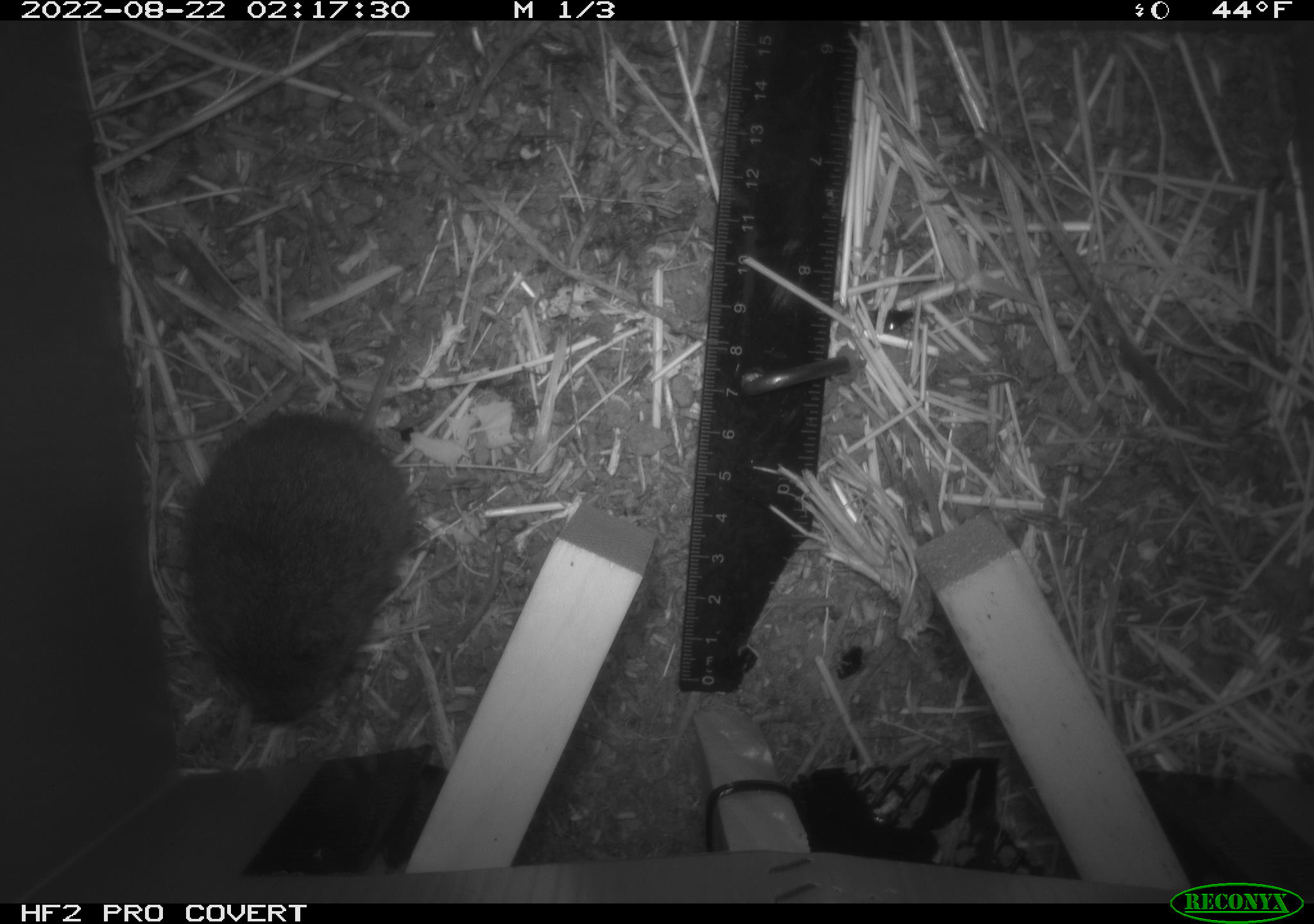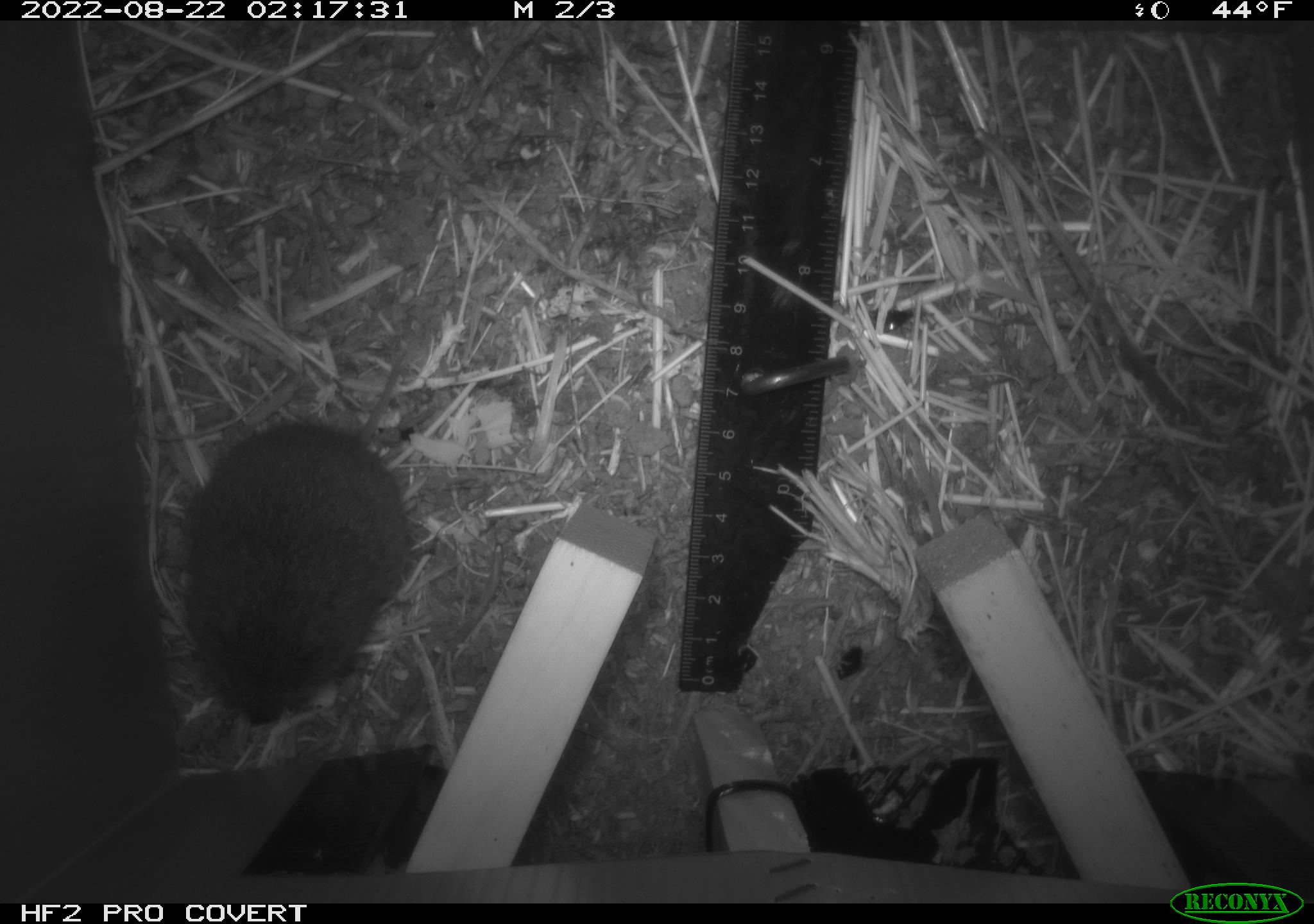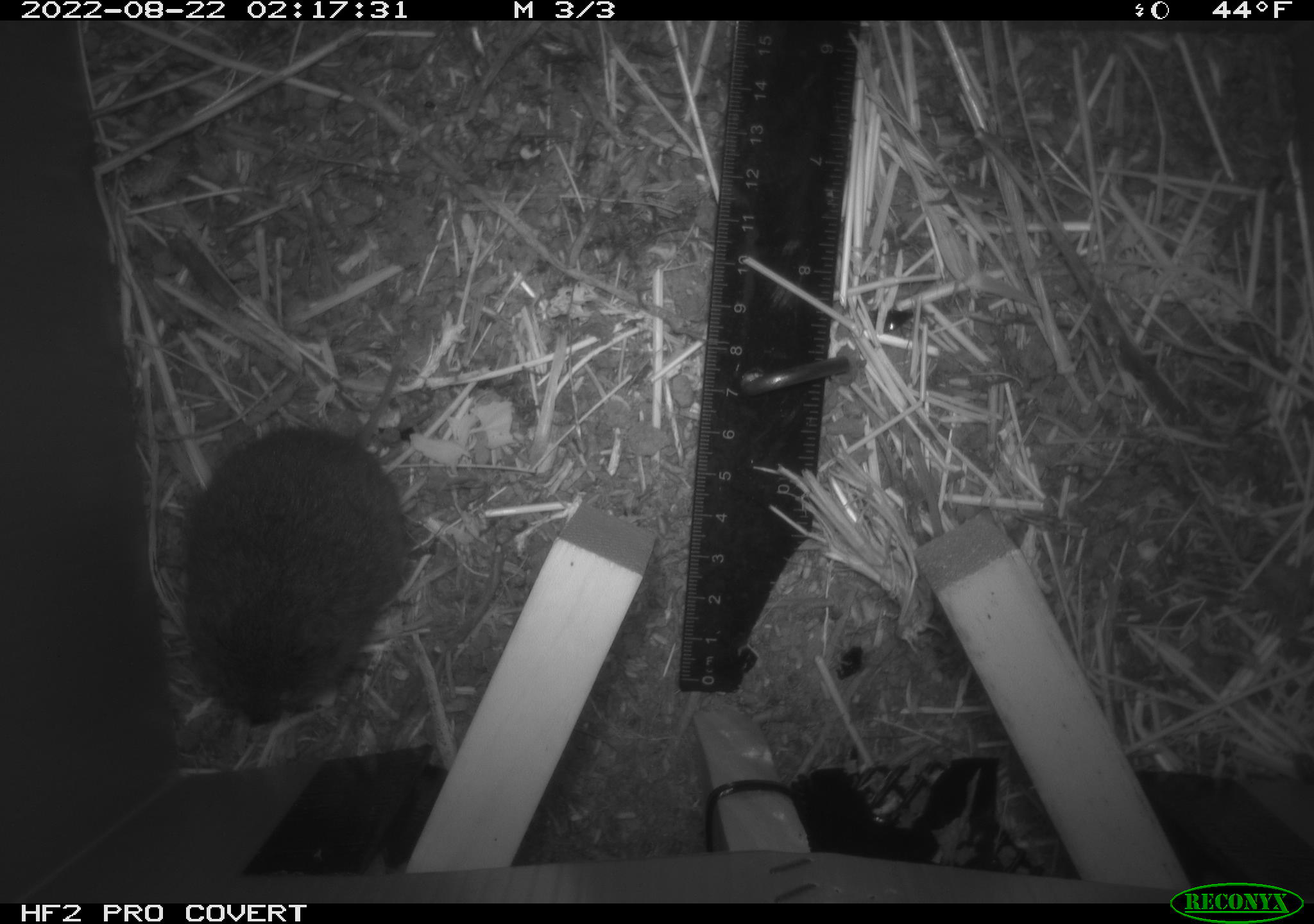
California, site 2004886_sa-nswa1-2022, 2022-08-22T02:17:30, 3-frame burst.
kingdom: Animalia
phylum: Chordata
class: Mammalia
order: Rodentia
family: Cricetidae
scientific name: Cricetidae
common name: hamsters, voles, lemmings, and allies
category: cricetidae family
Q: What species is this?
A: Cricetidae family (hamsters, voles, lemmings, and allies) (Cricetidae).